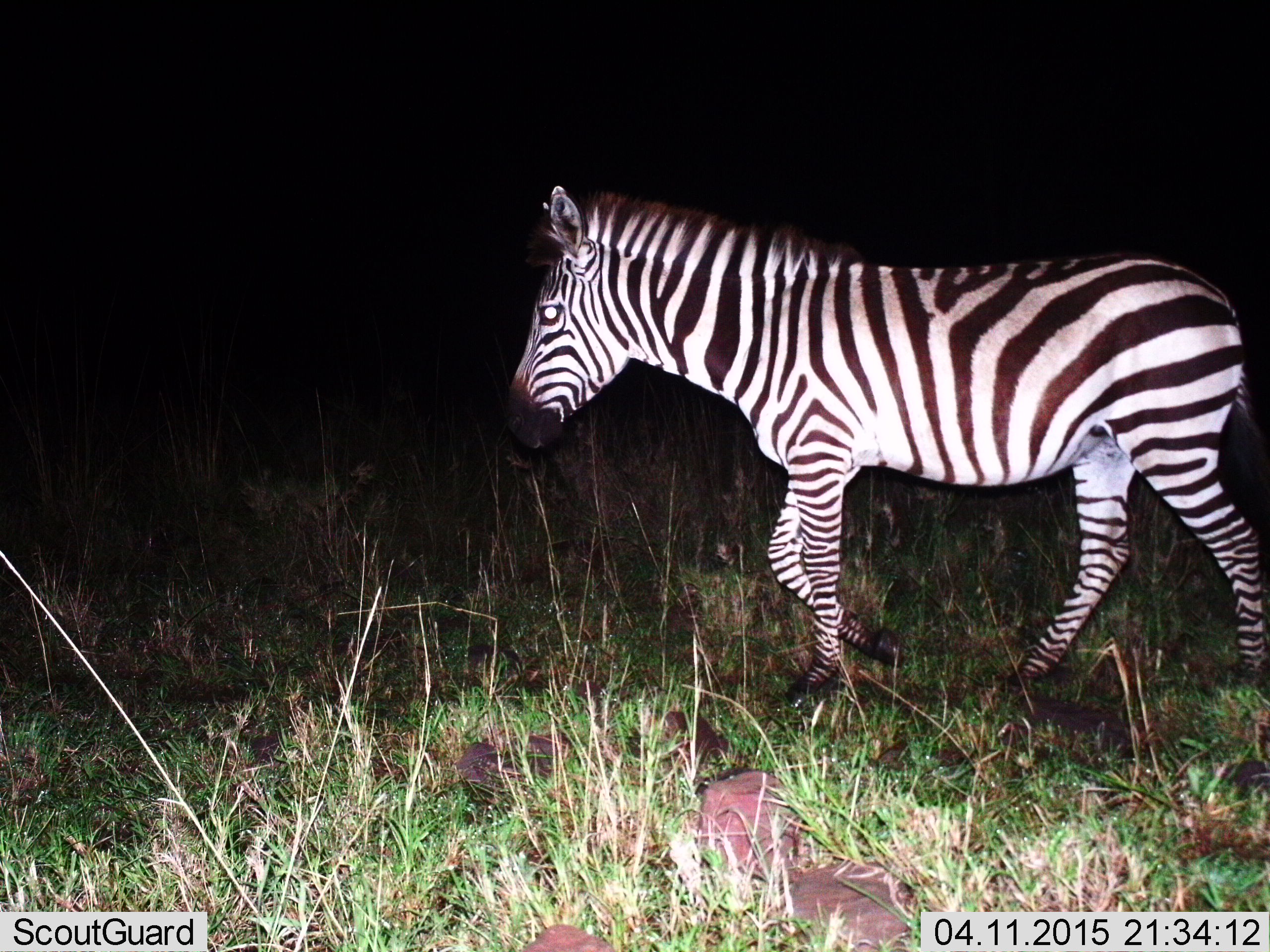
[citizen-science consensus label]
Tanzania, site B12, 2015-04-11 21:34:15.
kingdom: Animalia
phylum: Chordata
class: Mammalia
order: Perissodactyla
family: Equidae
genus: Equus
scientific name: Equus quagga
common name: plains zebra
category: zebra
Zebra (plains zebra) (Equus quagga), count 1. Behavior (volunteer vote fractions): standing 0%, resting 0%, moving 100%, interacting 0%. Young present (vote fraction): 0%. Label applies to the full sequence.